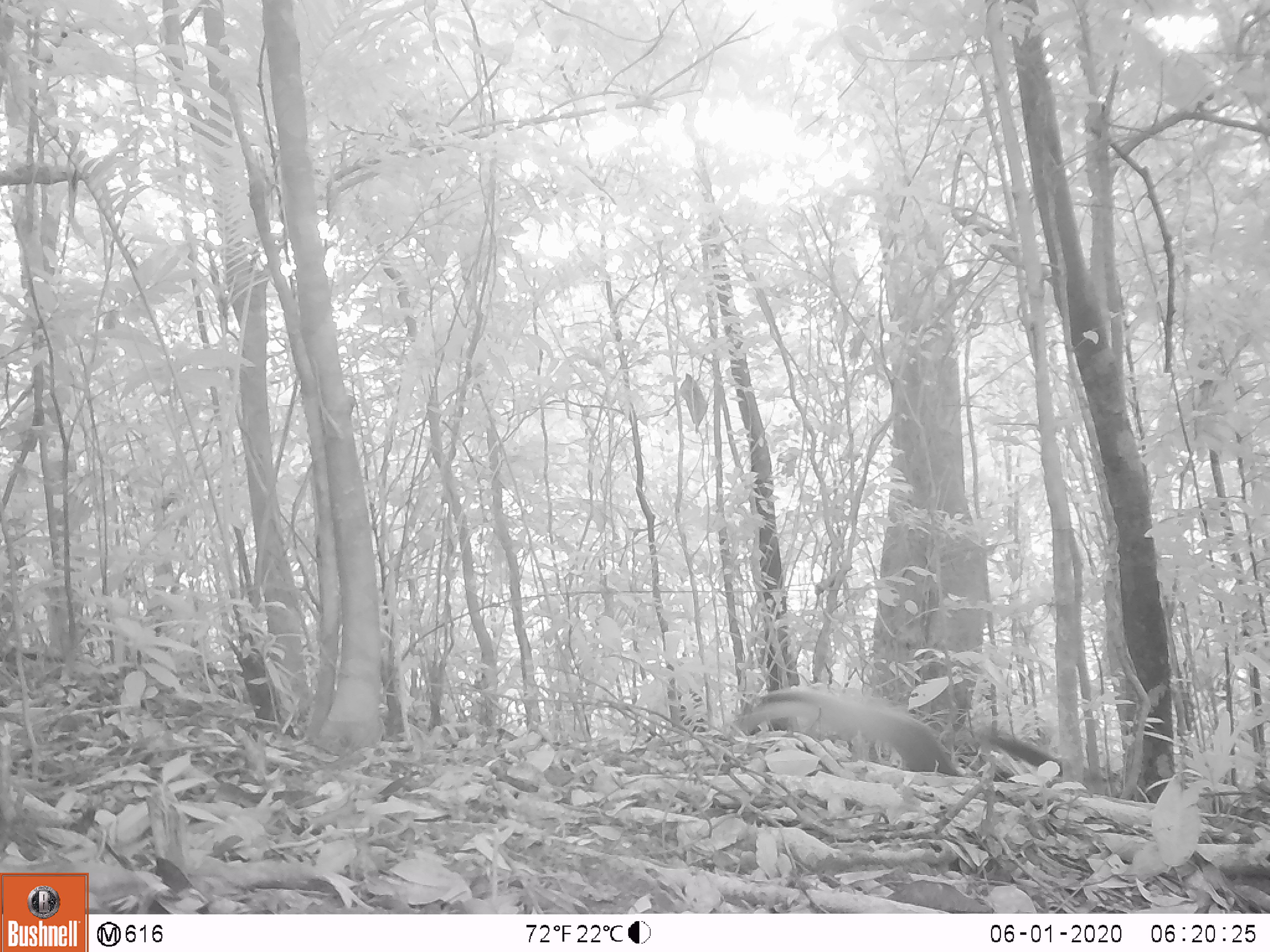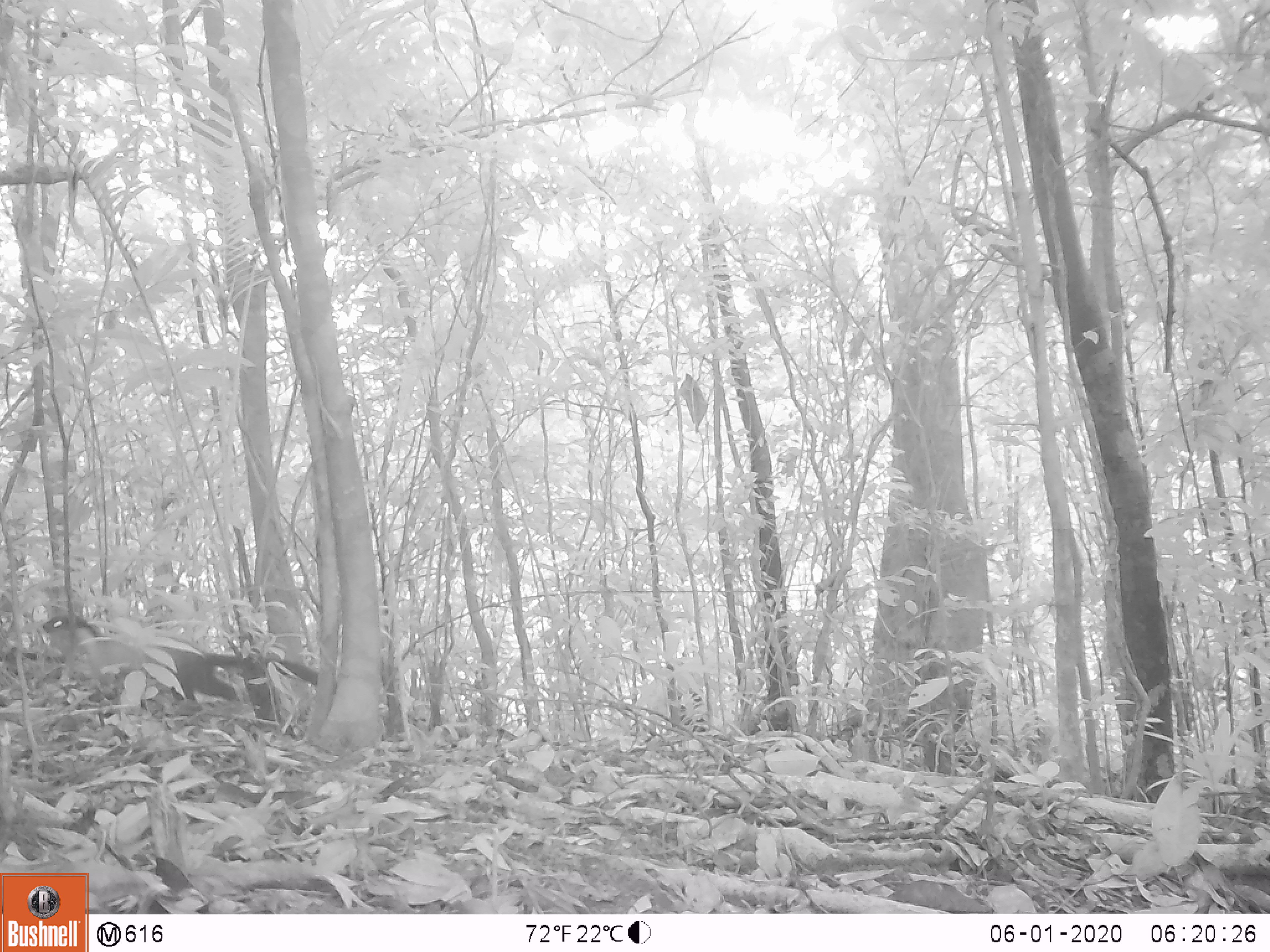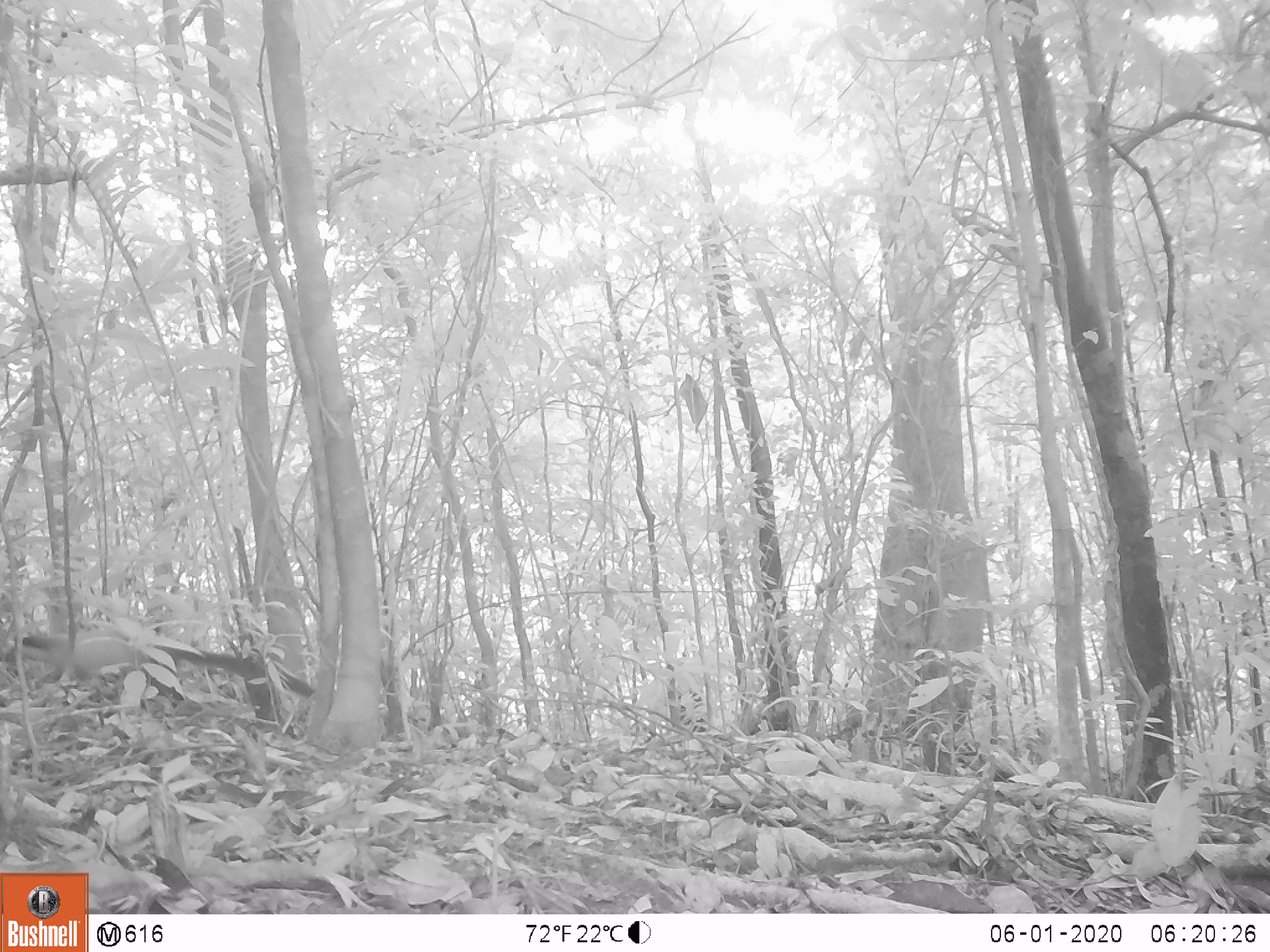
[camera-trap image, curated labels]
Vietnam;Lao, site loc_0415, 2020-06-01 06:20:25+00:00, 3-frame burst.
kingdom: Animalia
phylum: Chordata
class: Mammalia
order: Carnivora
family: Mustelidae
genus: Martes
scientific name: Martes flavigula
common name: yellow-throated marten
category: yellow throated marten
Yellow throated marten (yellow-throated marten) (Martes flavigula). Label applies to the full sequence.